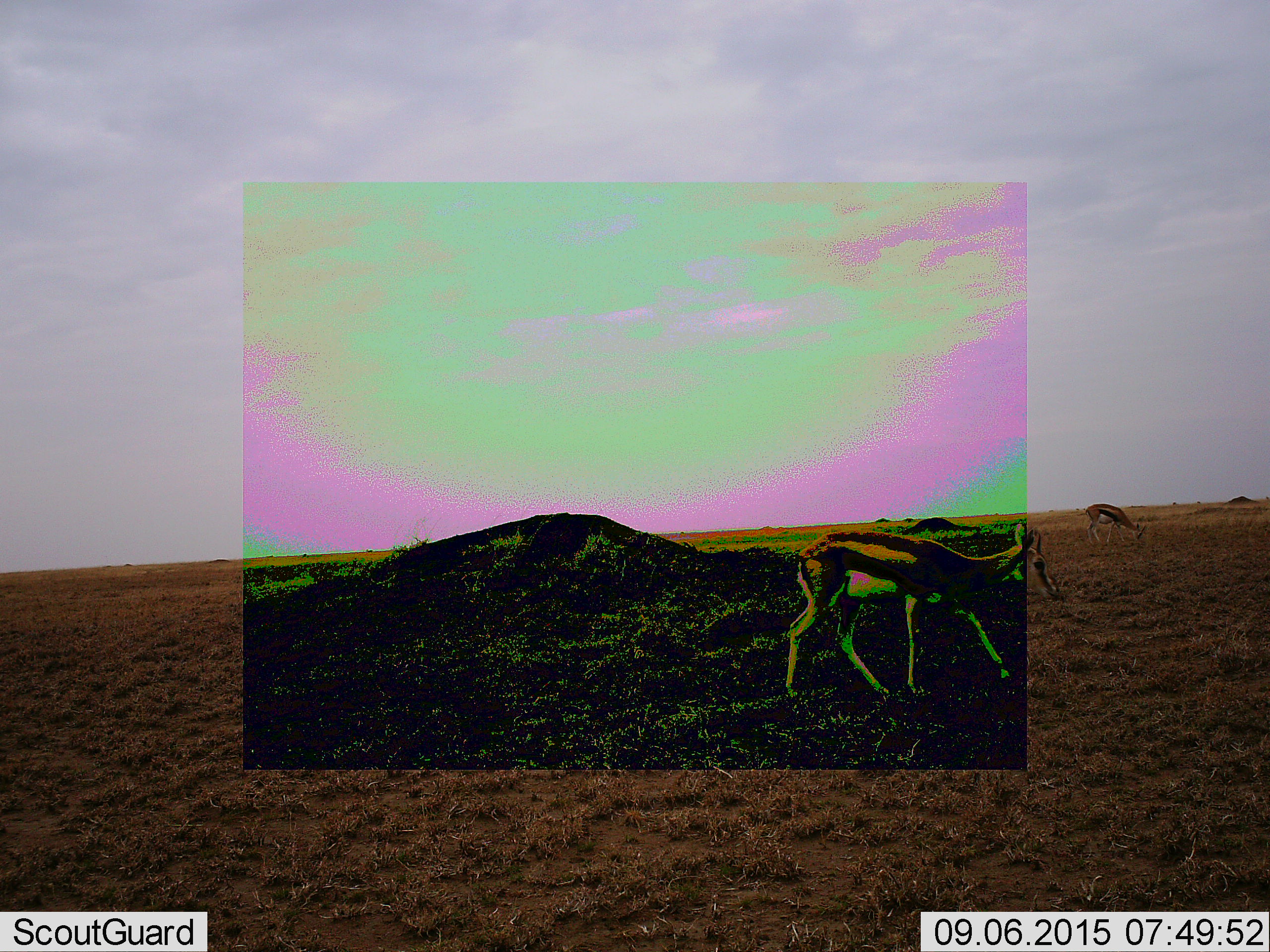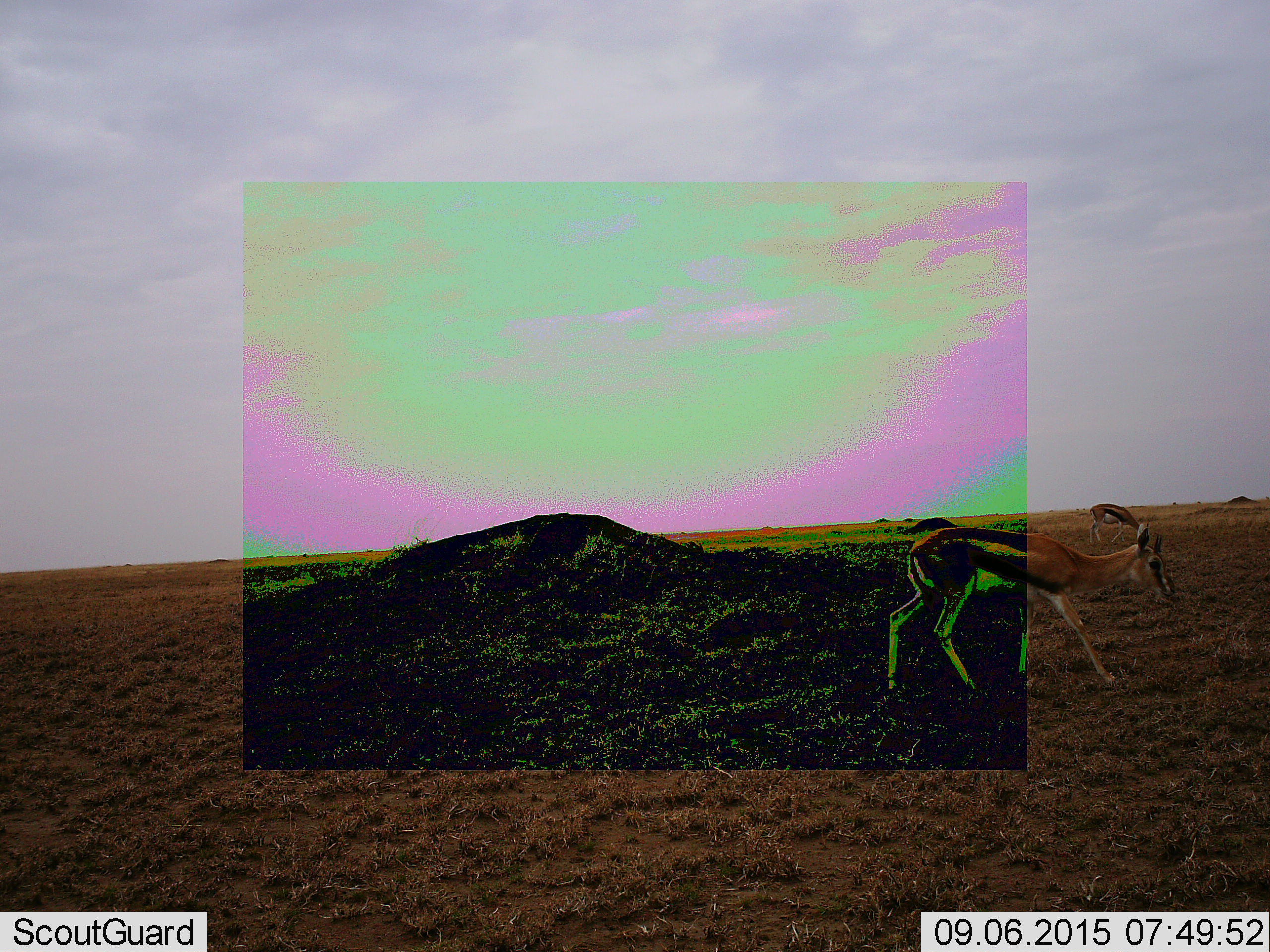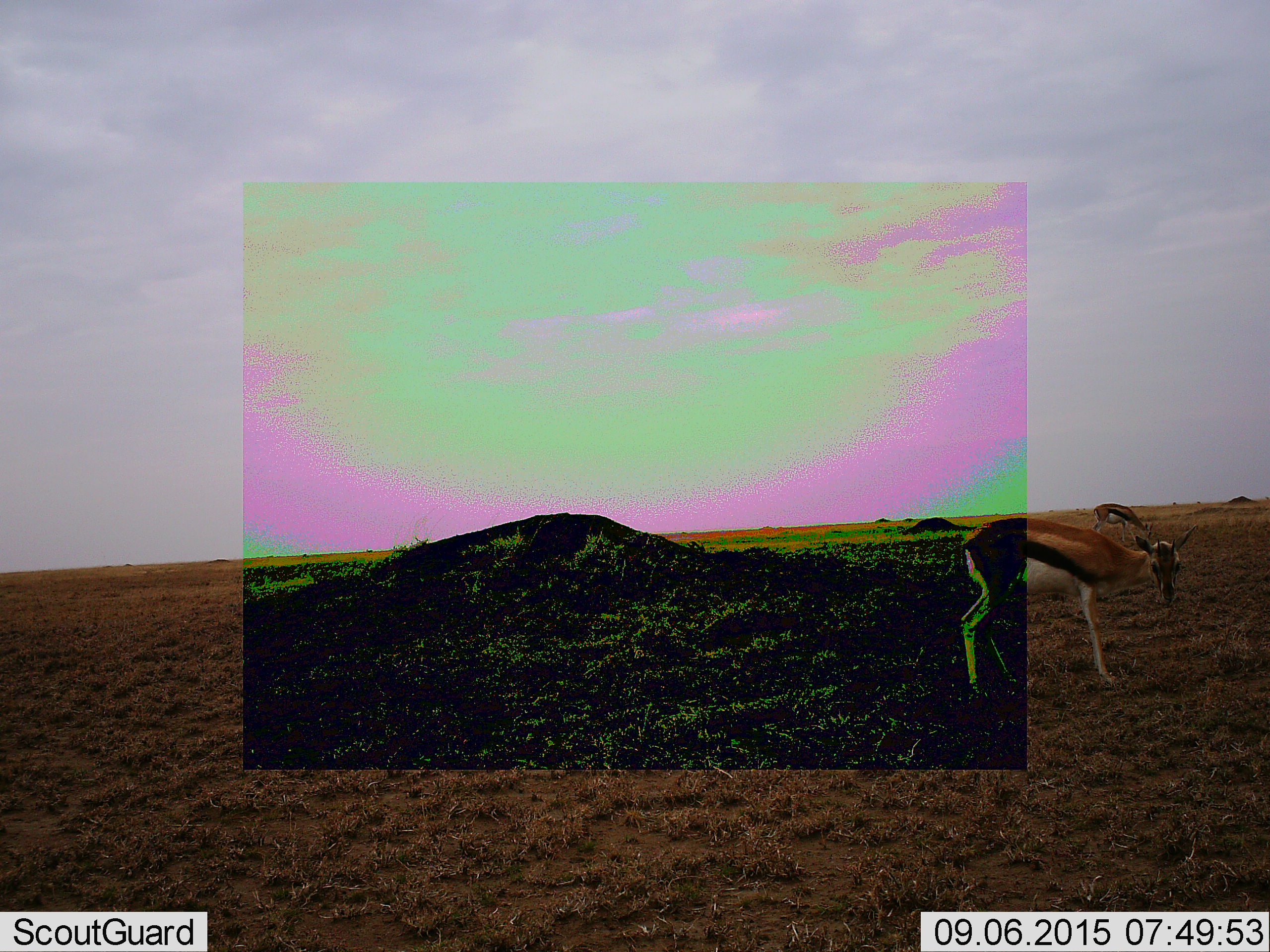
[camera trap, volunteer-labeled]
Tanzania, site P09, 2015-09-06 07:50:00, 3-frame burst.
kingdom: Animalia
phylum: Chordata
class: Mammalia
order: Artiodactyla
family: Bovidae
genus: Eudorcas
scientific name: Eudorcas thomsonii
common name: thomson's gazelle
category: gazellethomsons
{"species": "gazellethomsons (thomson's gazelle) (Eudorcas thomsonii)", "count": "3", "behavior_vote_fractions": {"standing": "43%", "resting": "0%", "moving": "100%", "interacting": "0%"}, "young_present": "0%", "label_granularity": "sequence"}